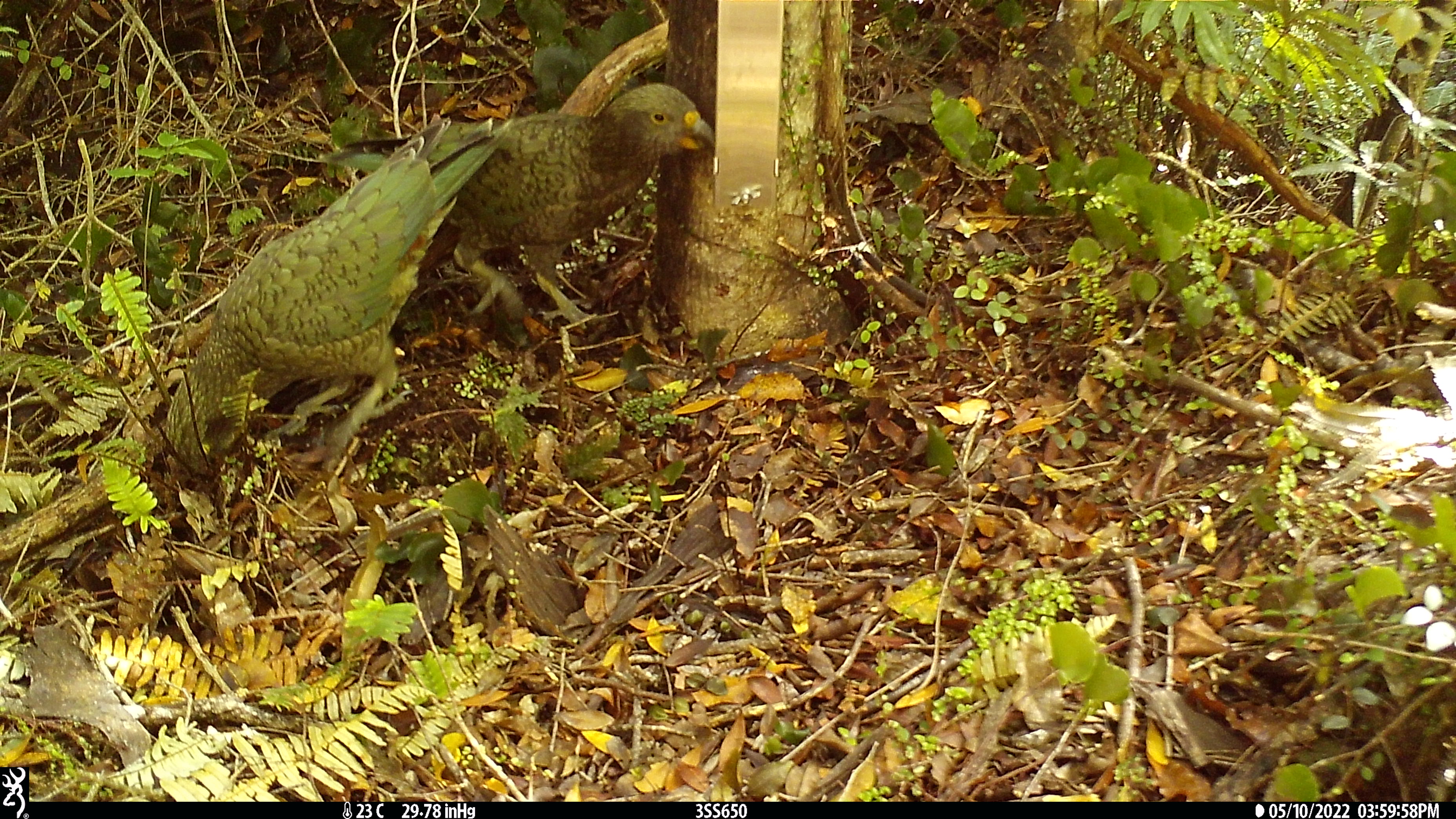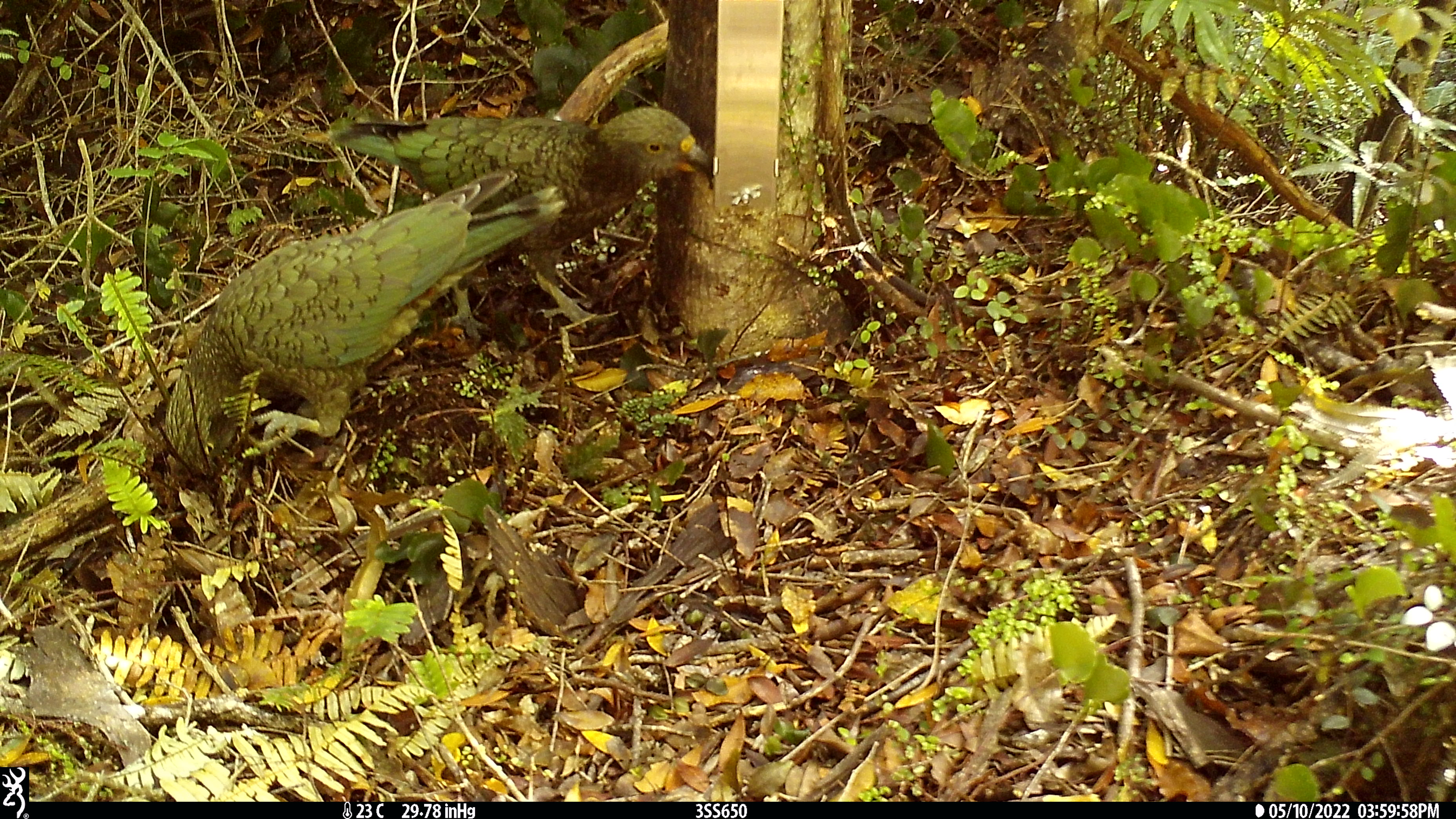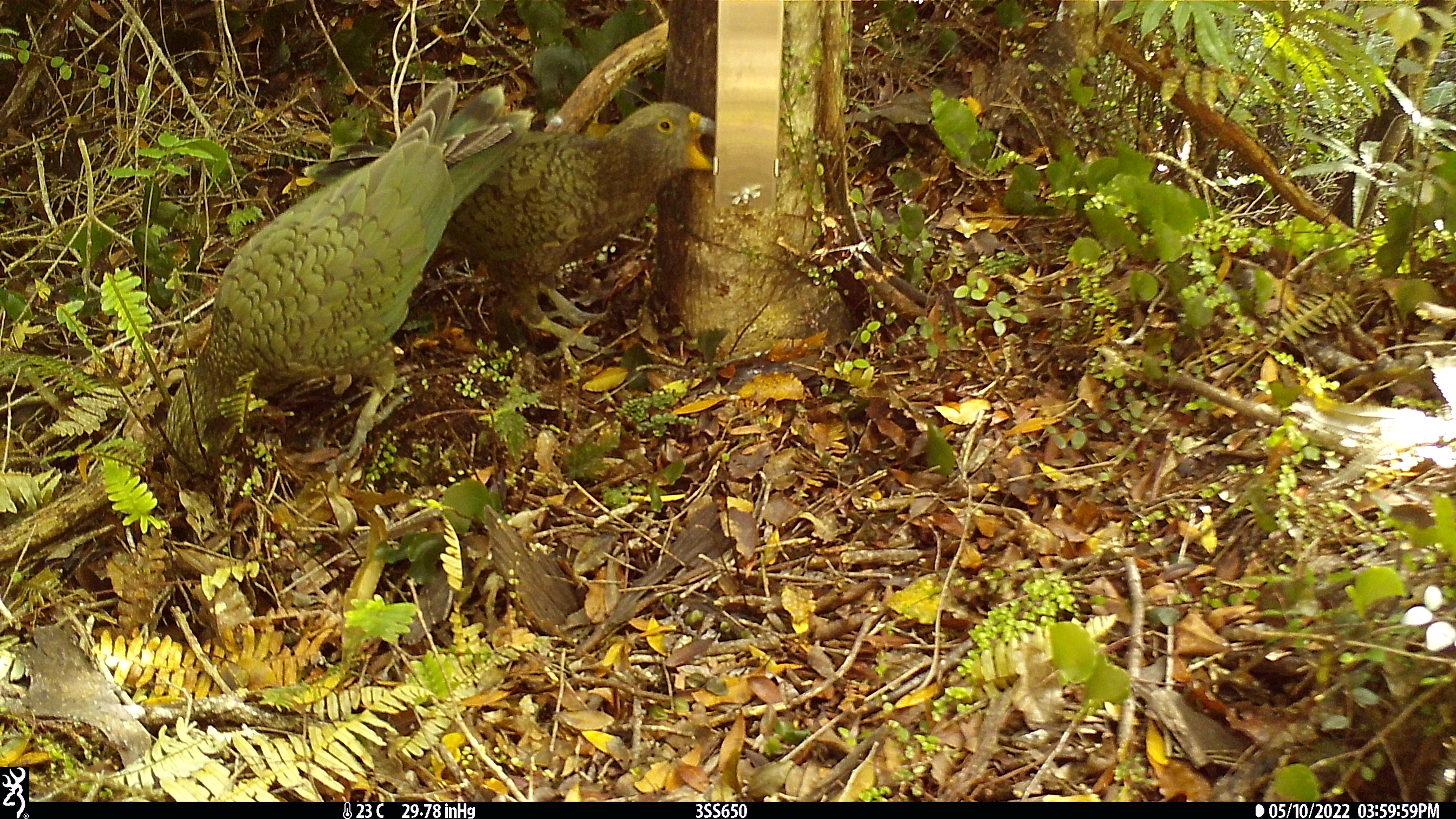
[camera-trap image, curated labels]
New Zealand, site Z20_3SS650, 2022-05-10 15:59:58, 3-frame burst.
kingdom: Animalia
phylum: Chordata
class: Aves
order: Psittaciformes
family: Strigopidae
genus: Nestor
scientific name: Nestor notabilis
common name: kea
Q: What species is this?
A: Kea (Nestor notabilis).